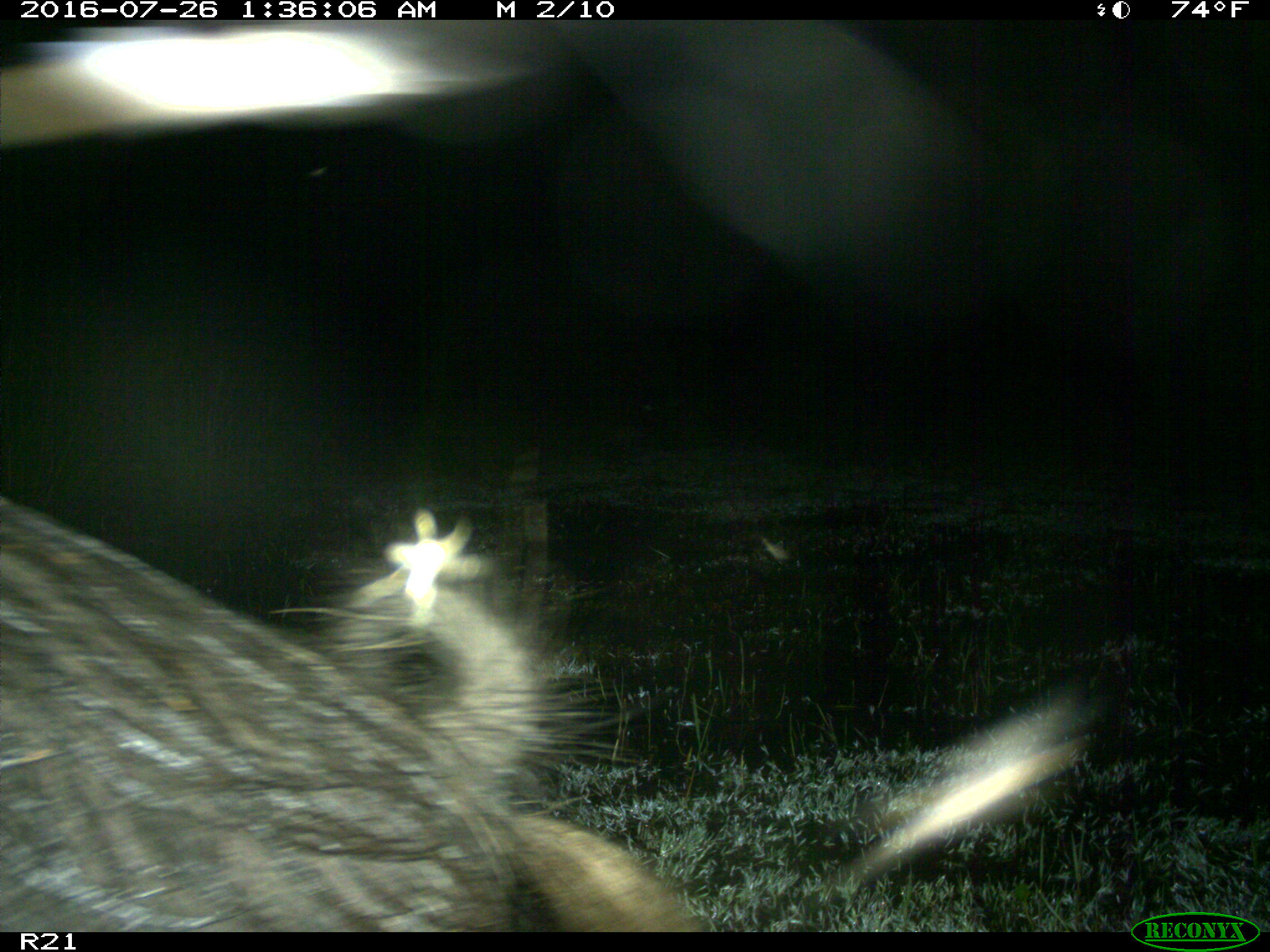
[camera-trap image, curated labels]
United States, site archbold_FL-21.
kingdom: Animalia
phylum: Chordata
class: Mammalia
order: Artiodactyla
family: Suidae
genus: Sus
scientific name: Sus scrofa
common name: wild boar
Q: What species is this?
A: Sus scrofa (wild boar).